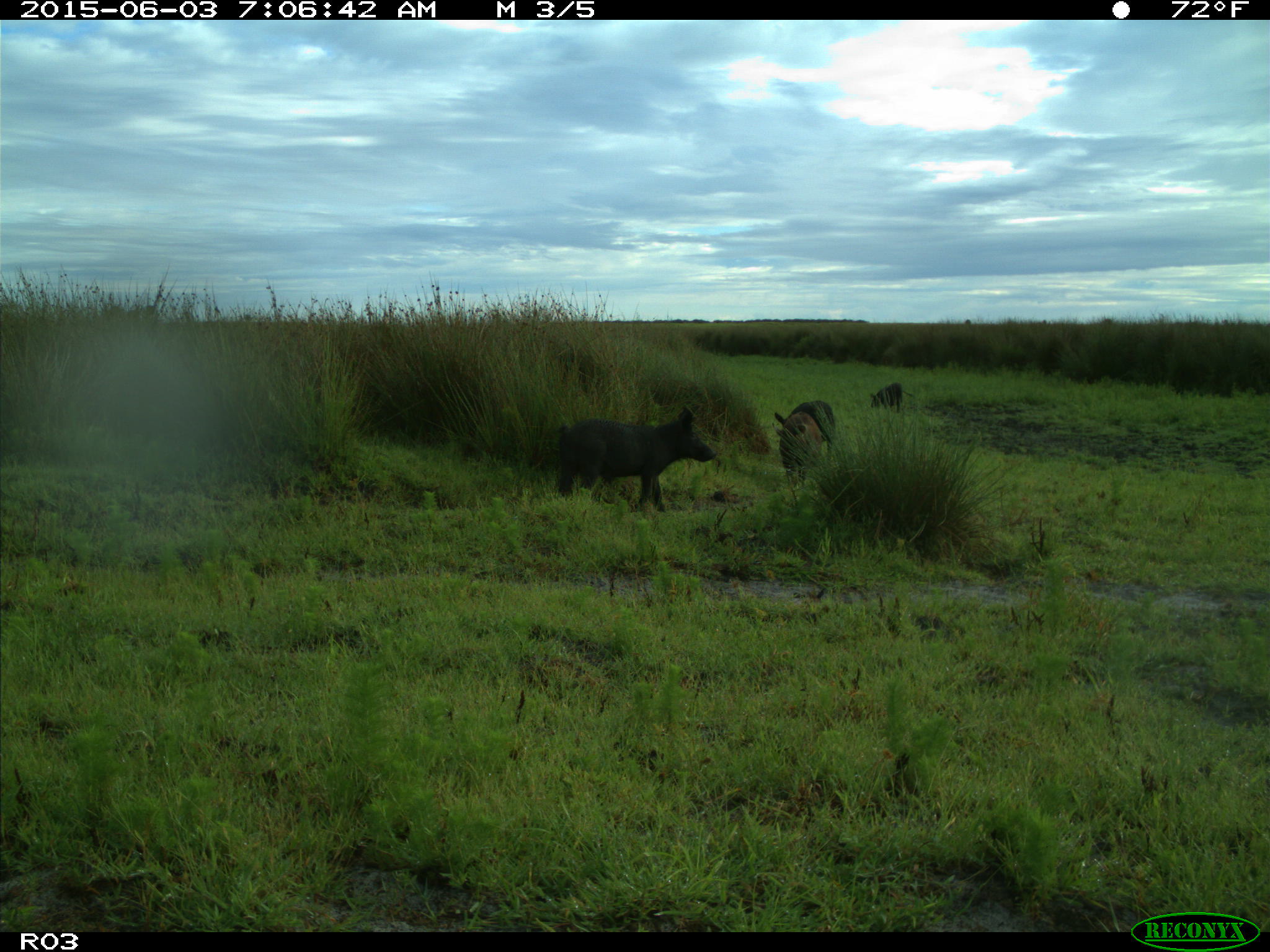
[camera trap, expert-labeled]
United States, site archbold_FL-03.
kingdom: Animalia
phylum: Chordata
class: Mammalia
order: Artiodactyla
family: Suidae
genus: Sus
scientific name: Sus scrofa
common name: wild boar